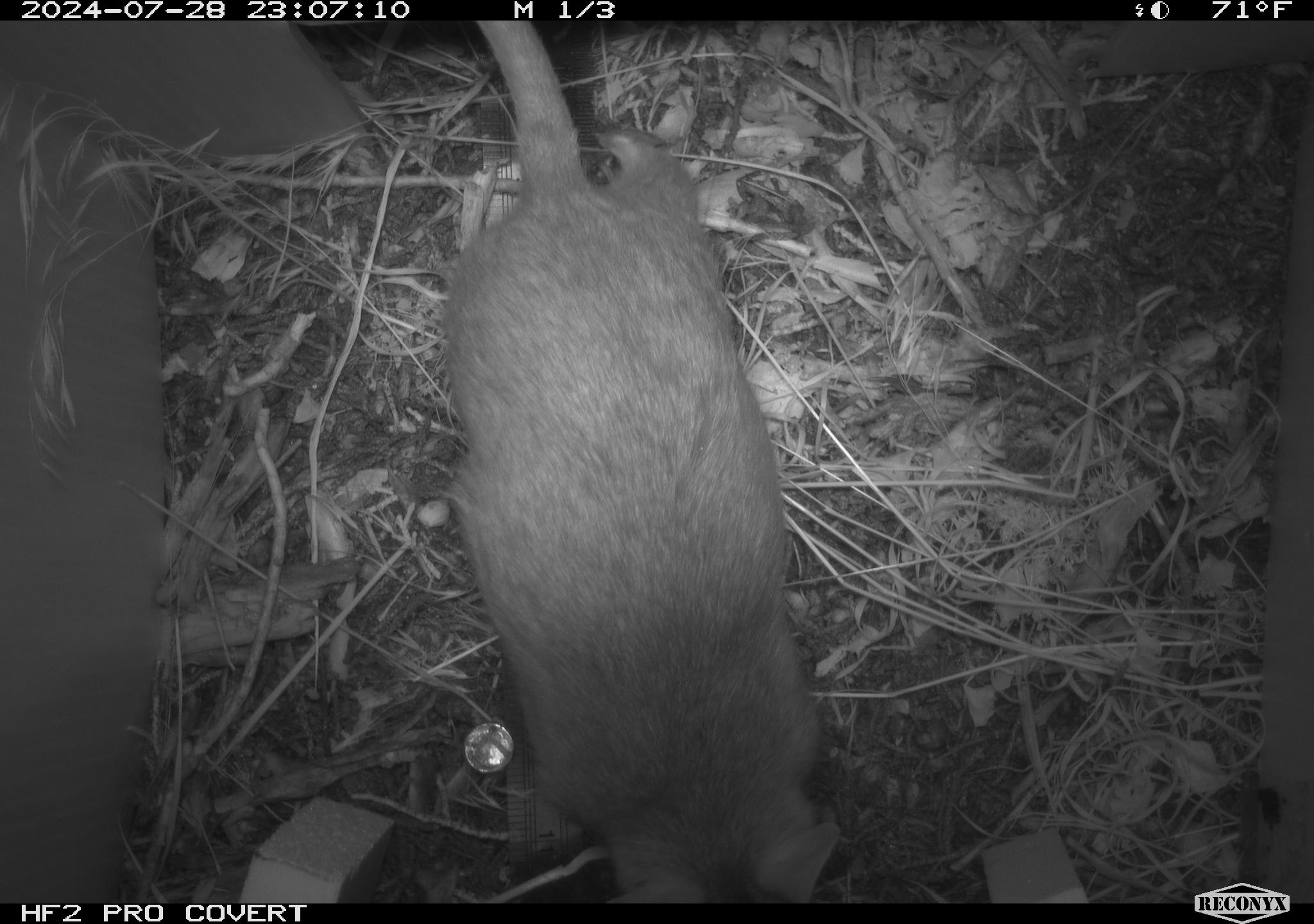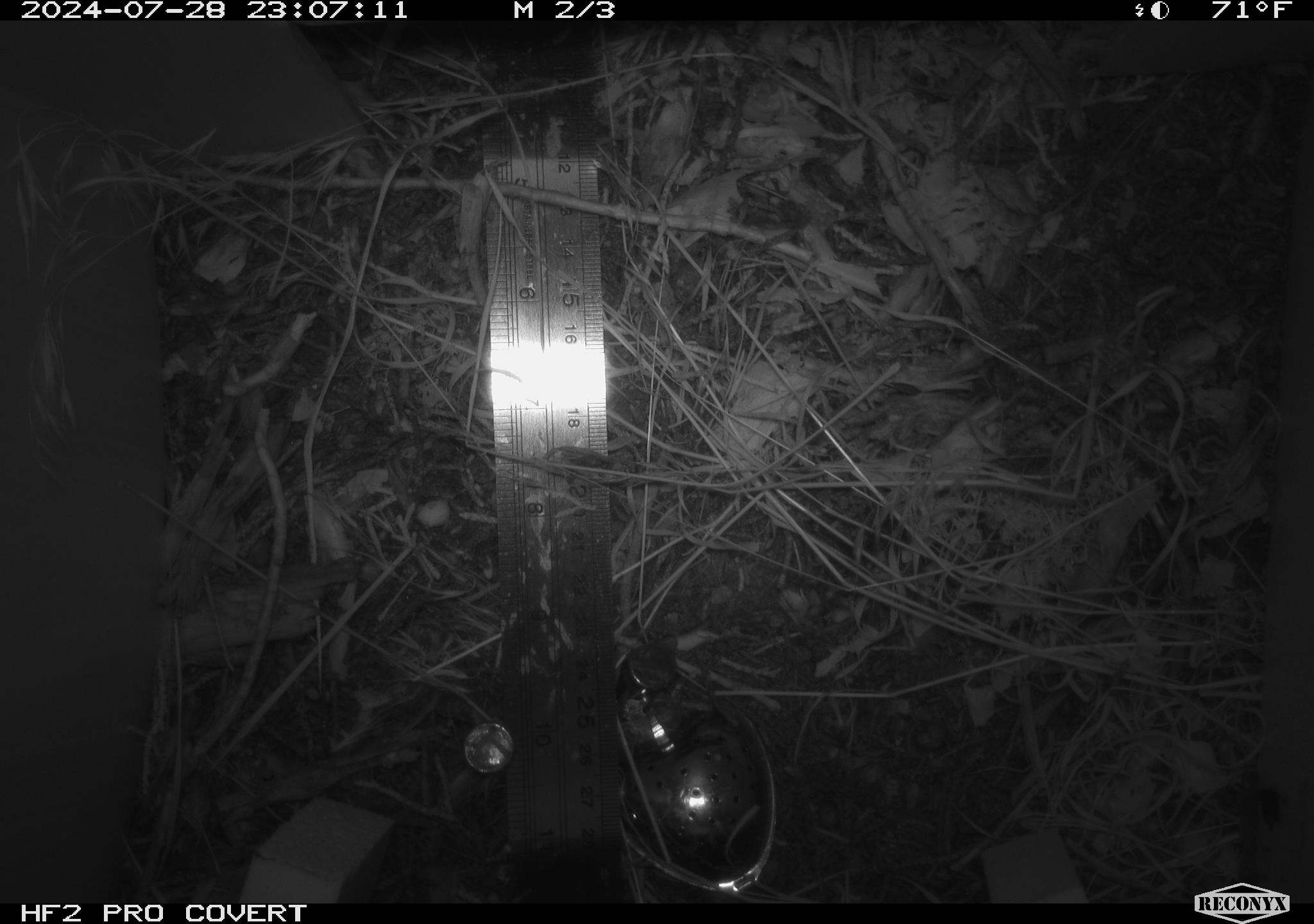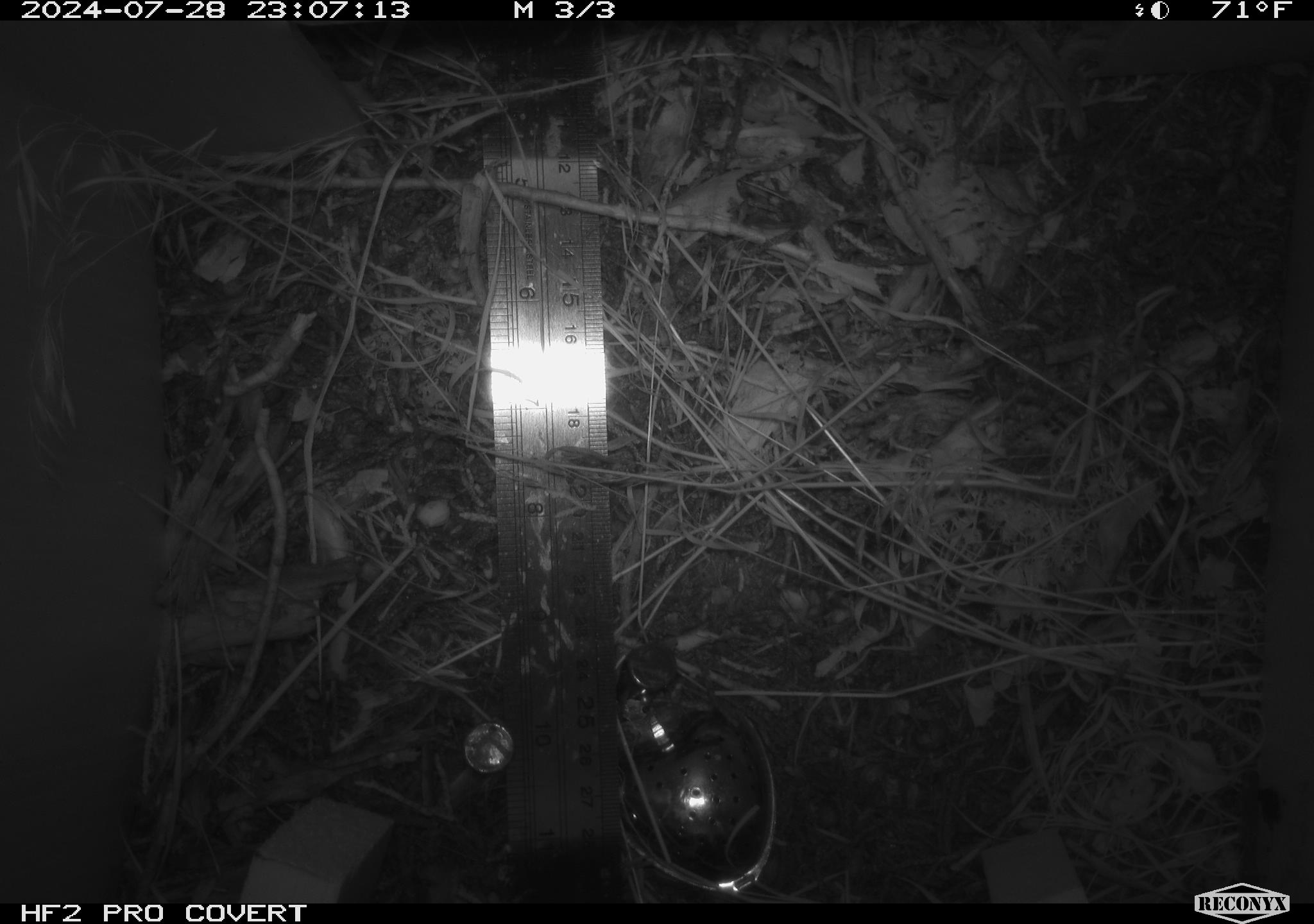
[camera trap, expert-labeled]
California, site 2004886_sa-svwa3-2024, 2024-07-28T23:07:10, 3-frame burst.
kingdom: Animalia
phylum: Chordata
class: Mammalia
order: Rodentia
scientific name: Rodentia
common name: woodrat or rat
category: woodrat or rat species